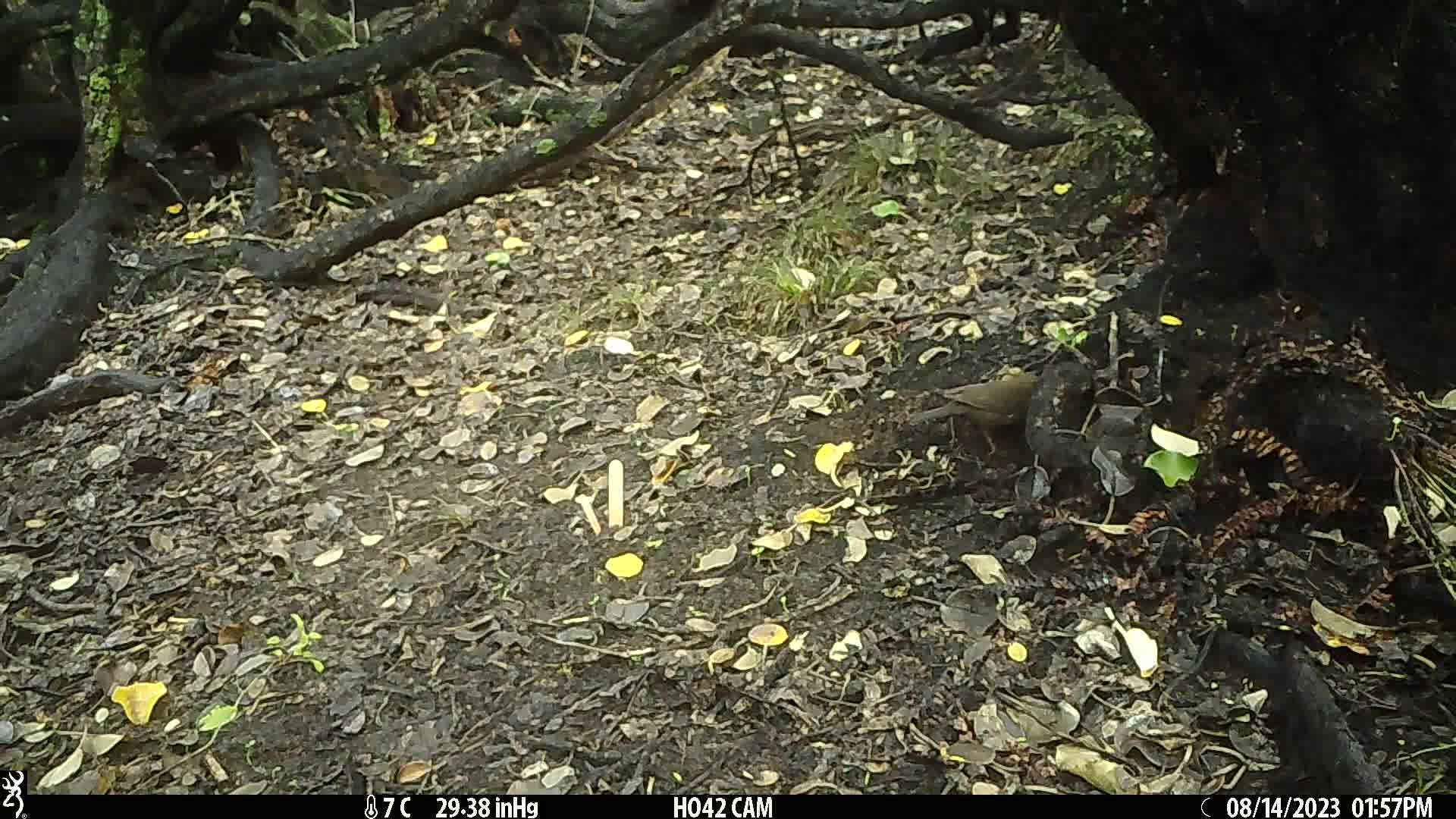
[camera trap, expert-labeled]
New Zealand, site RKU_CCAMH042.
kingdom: Animalia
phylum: Chordata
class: Aves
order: Passeriformes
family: Turdidae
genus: Turdus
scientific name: Turdus merula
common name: eurasian blackbird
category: blackbird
Blackbird (eurasian blackbird) (Turdus merula).